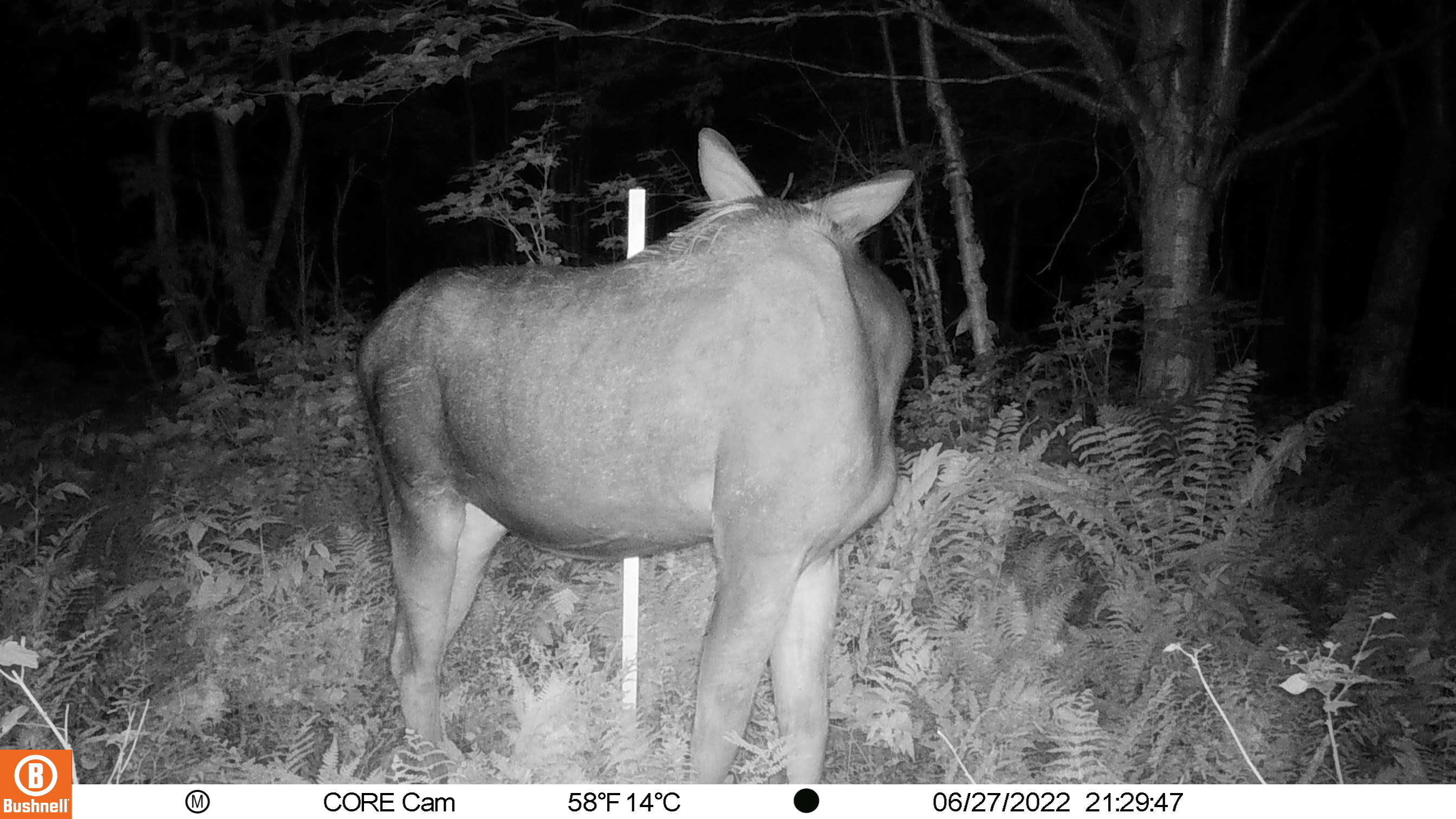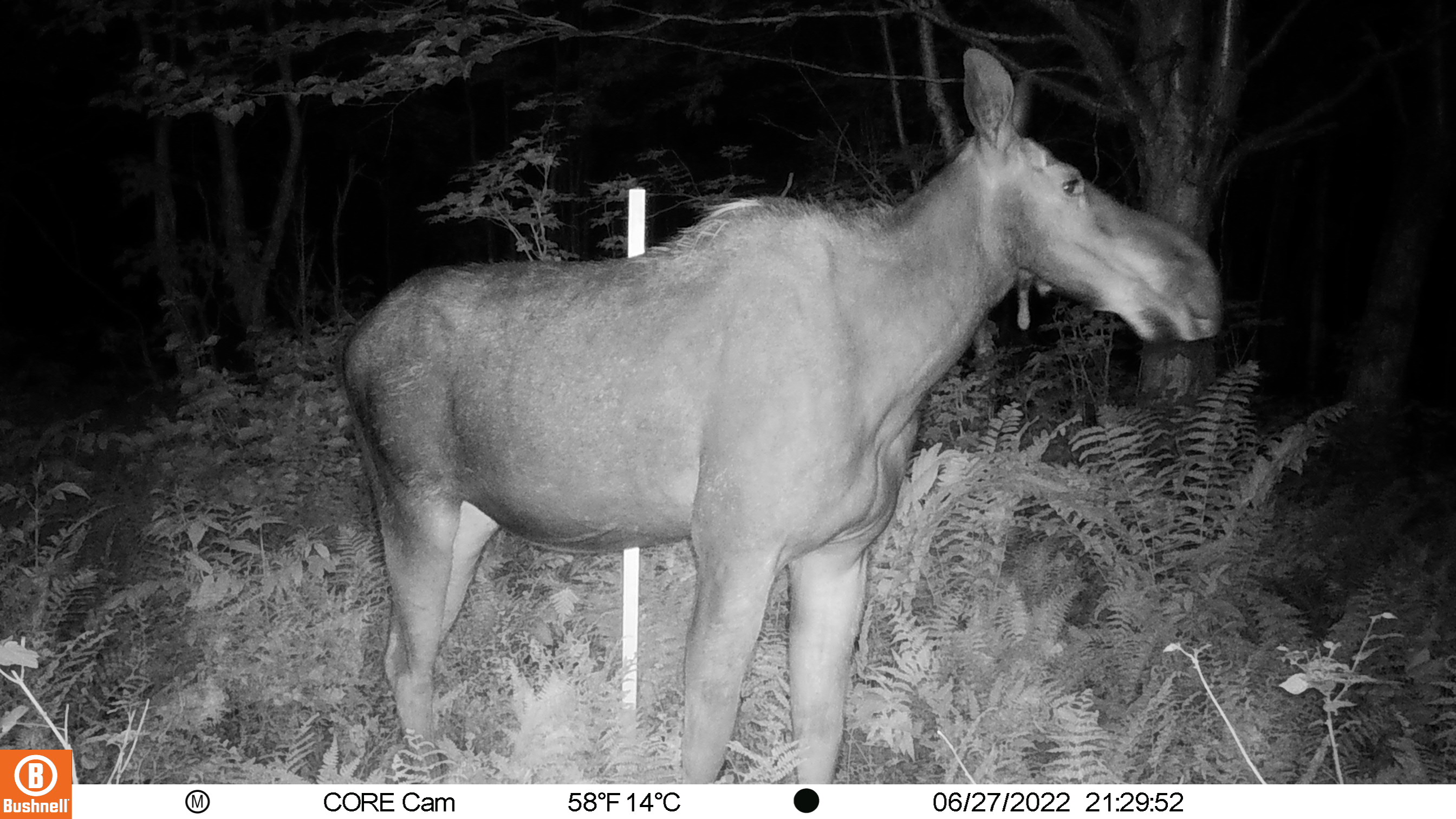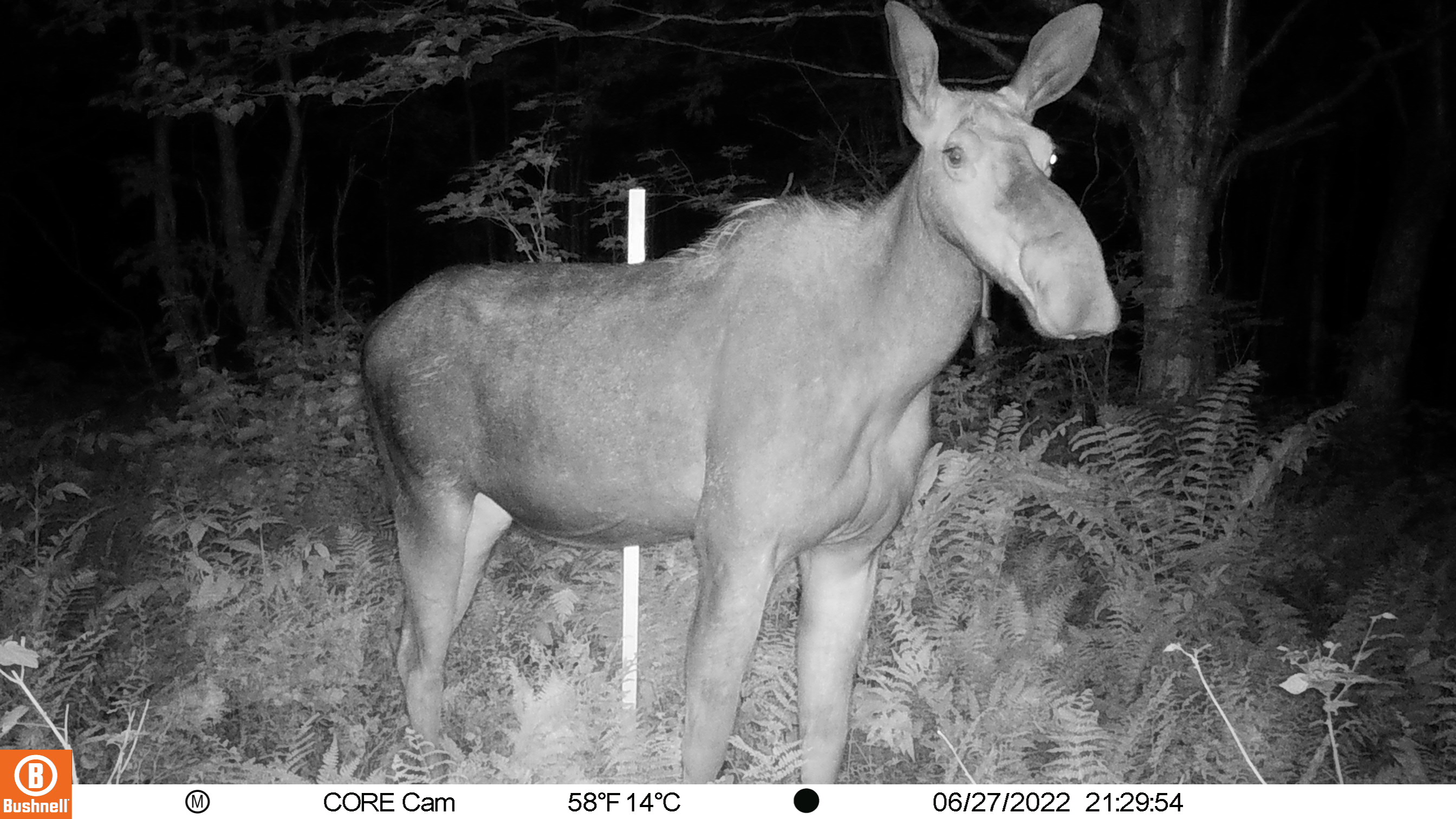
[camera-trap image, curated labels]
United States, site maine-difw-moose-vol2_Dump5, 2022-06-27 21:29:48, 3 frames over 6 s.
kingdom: Animalia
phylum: Chordata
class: Mammalia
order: Artiodactyla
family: Cervidae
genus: Alces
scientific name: Alces alces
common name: moose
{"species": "moose (Alces alces)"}